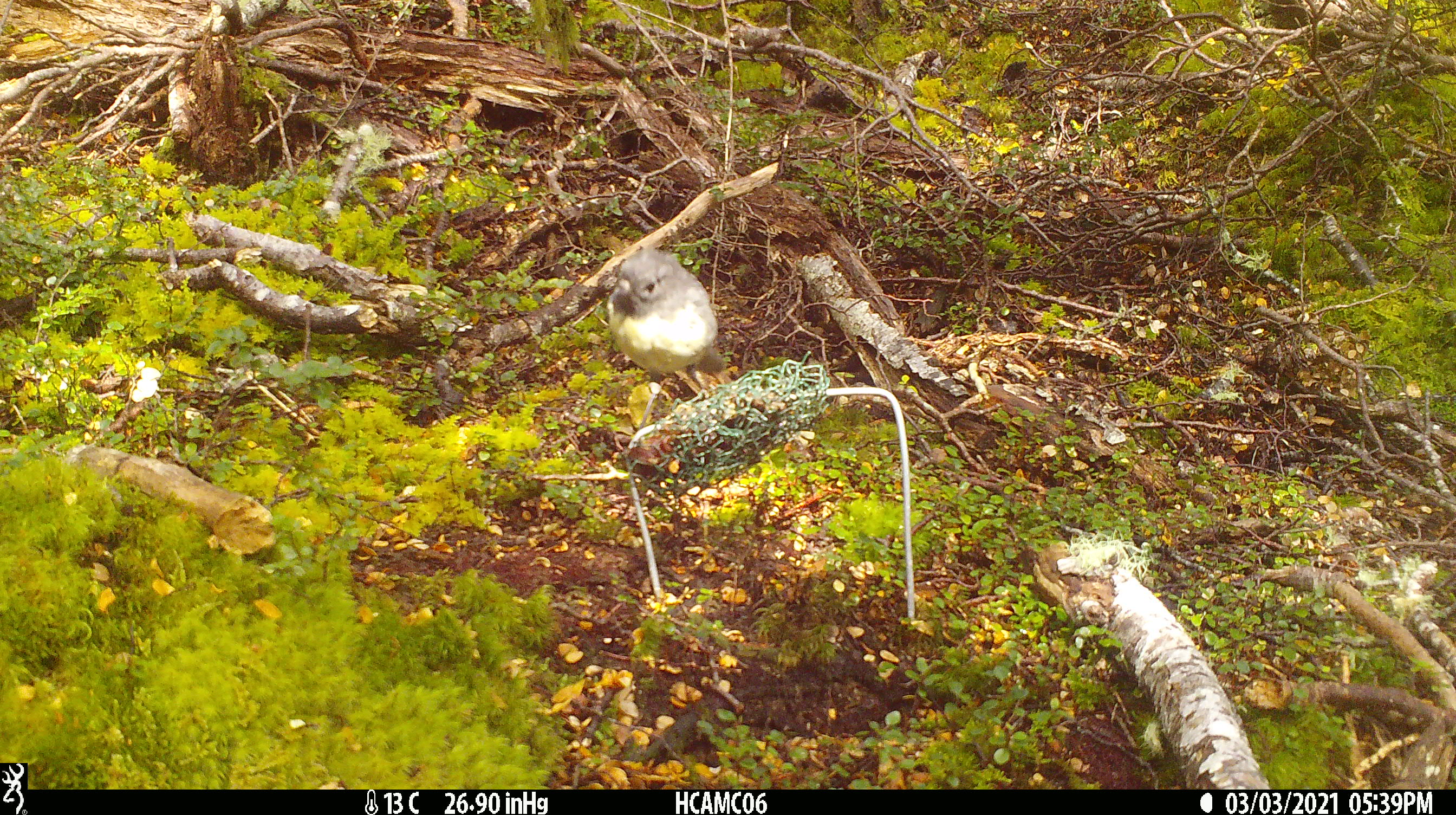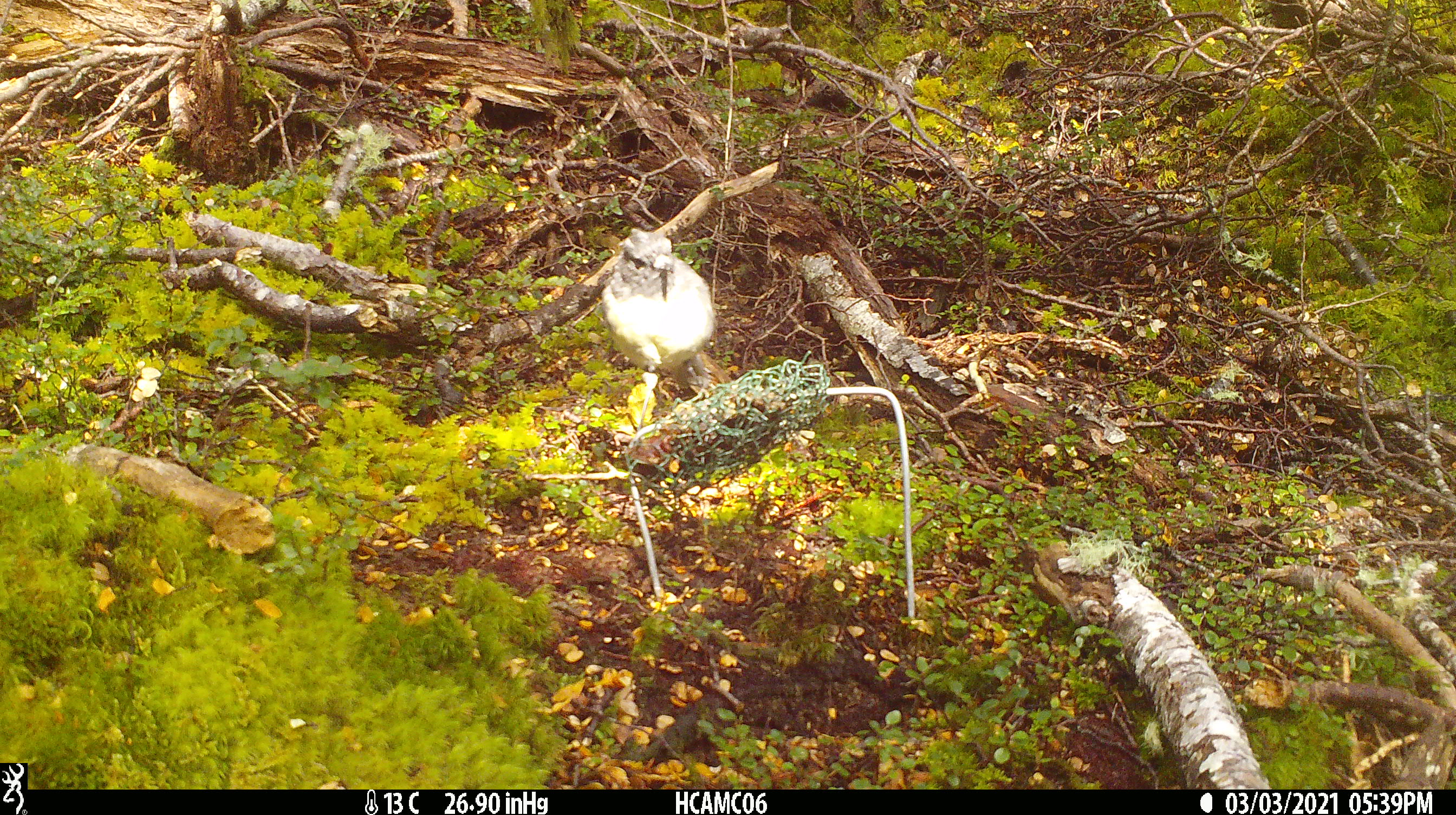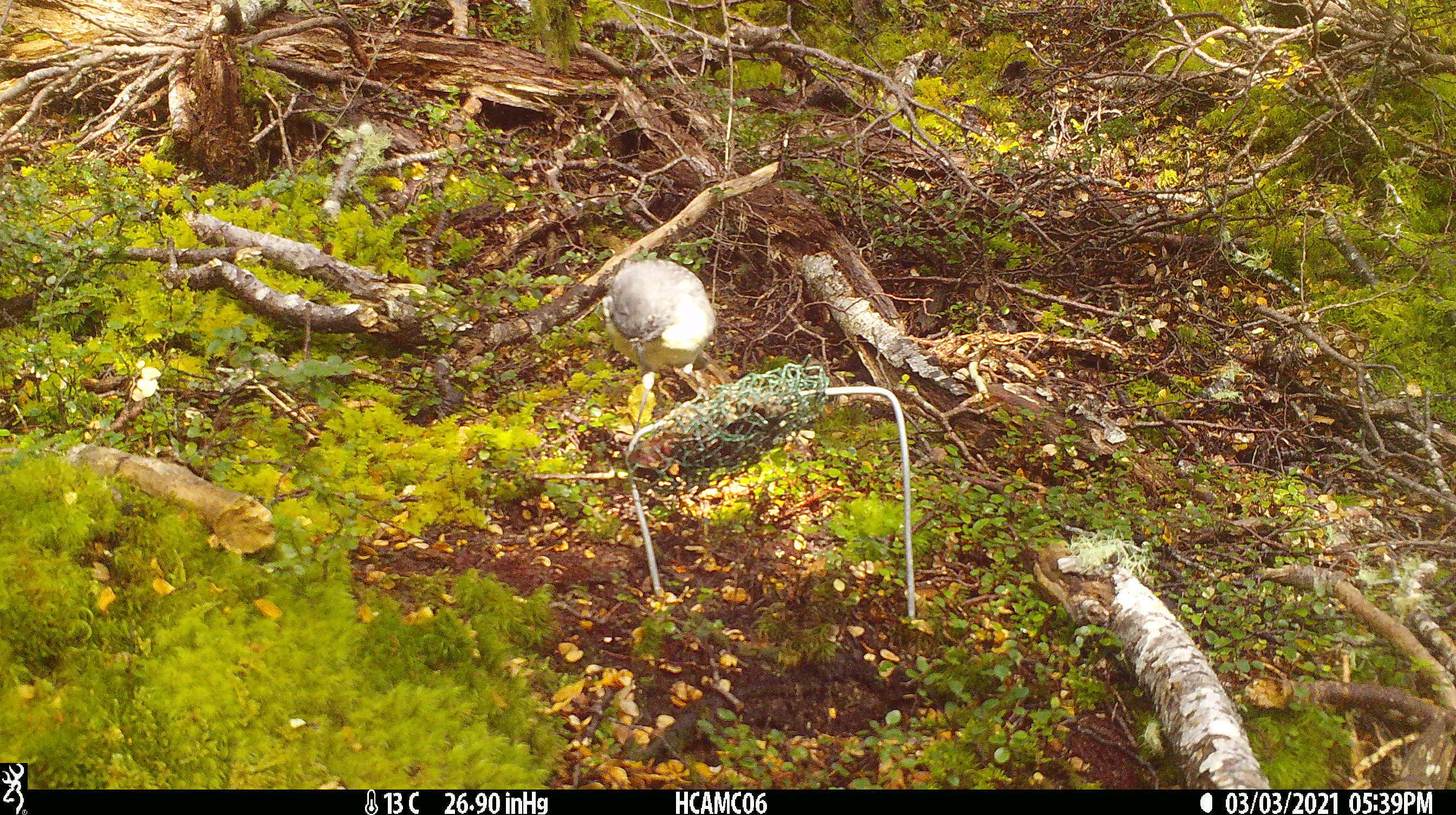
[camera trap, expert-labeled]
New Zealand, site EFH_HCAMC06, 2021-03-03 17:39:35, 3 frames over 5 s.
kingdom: Animalia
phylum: Chordata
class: Aves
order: Passeriformes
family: Petroicidae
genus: Petroica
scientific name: Petroica australis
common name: new zealand robin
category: robin